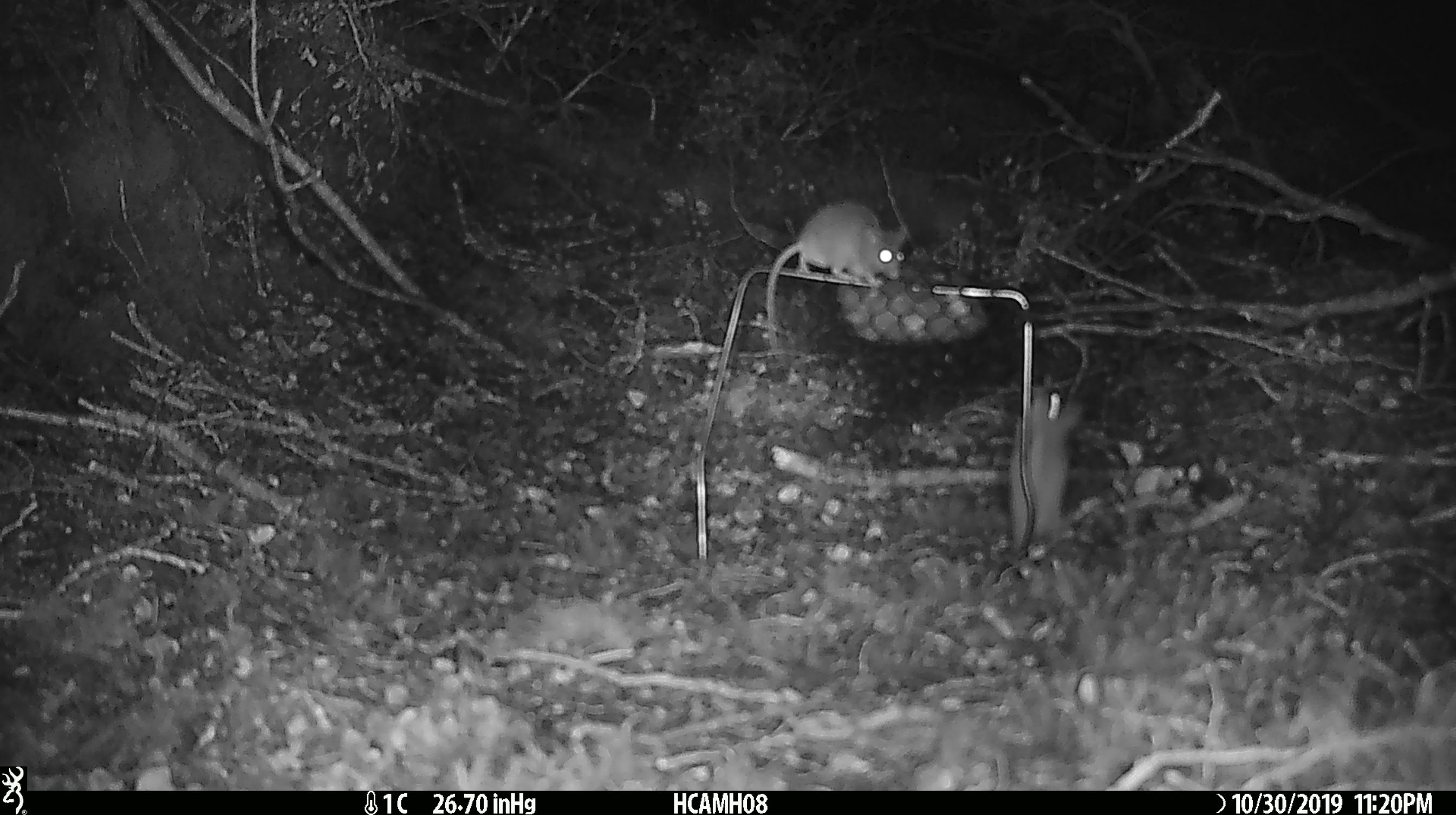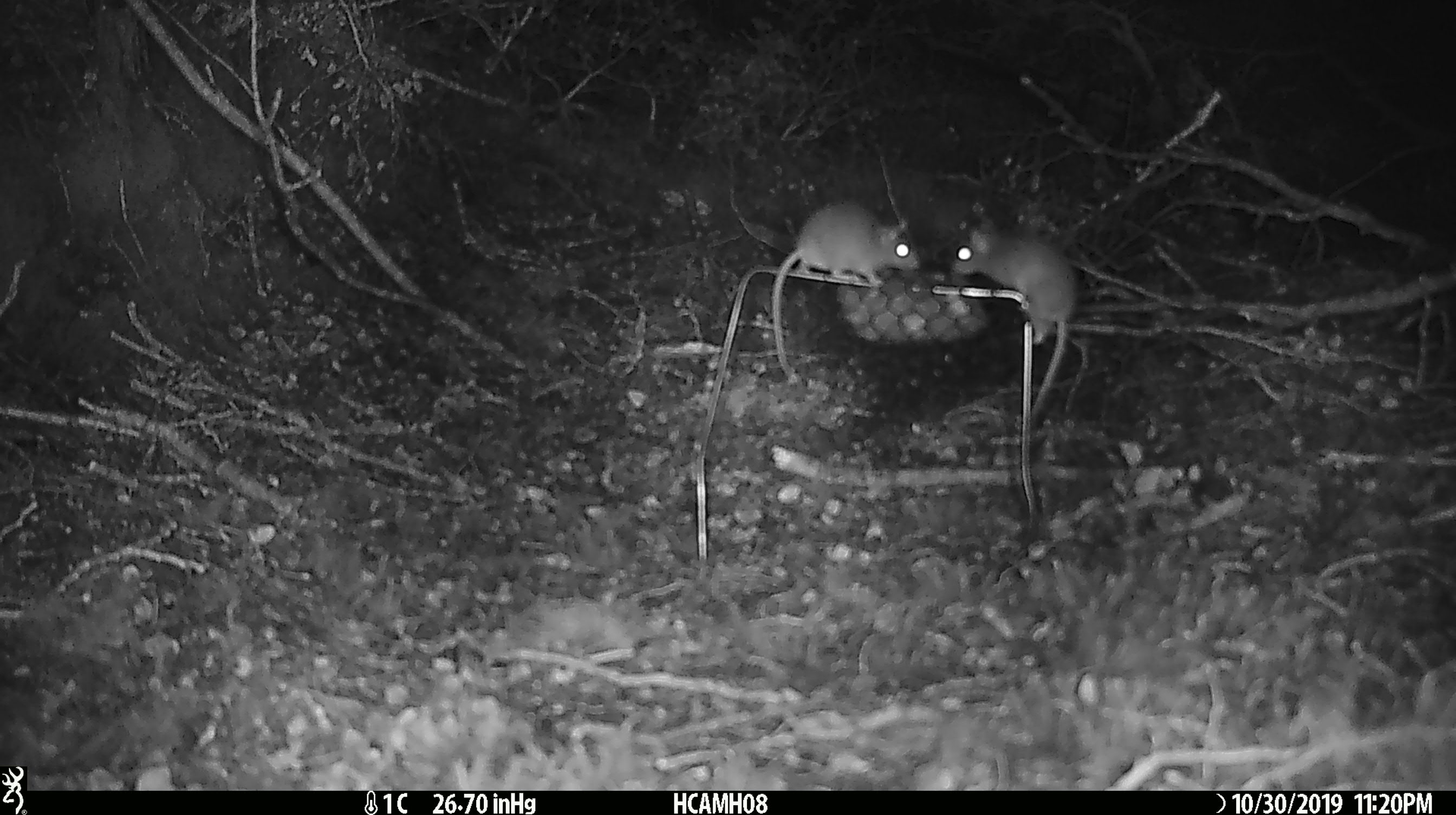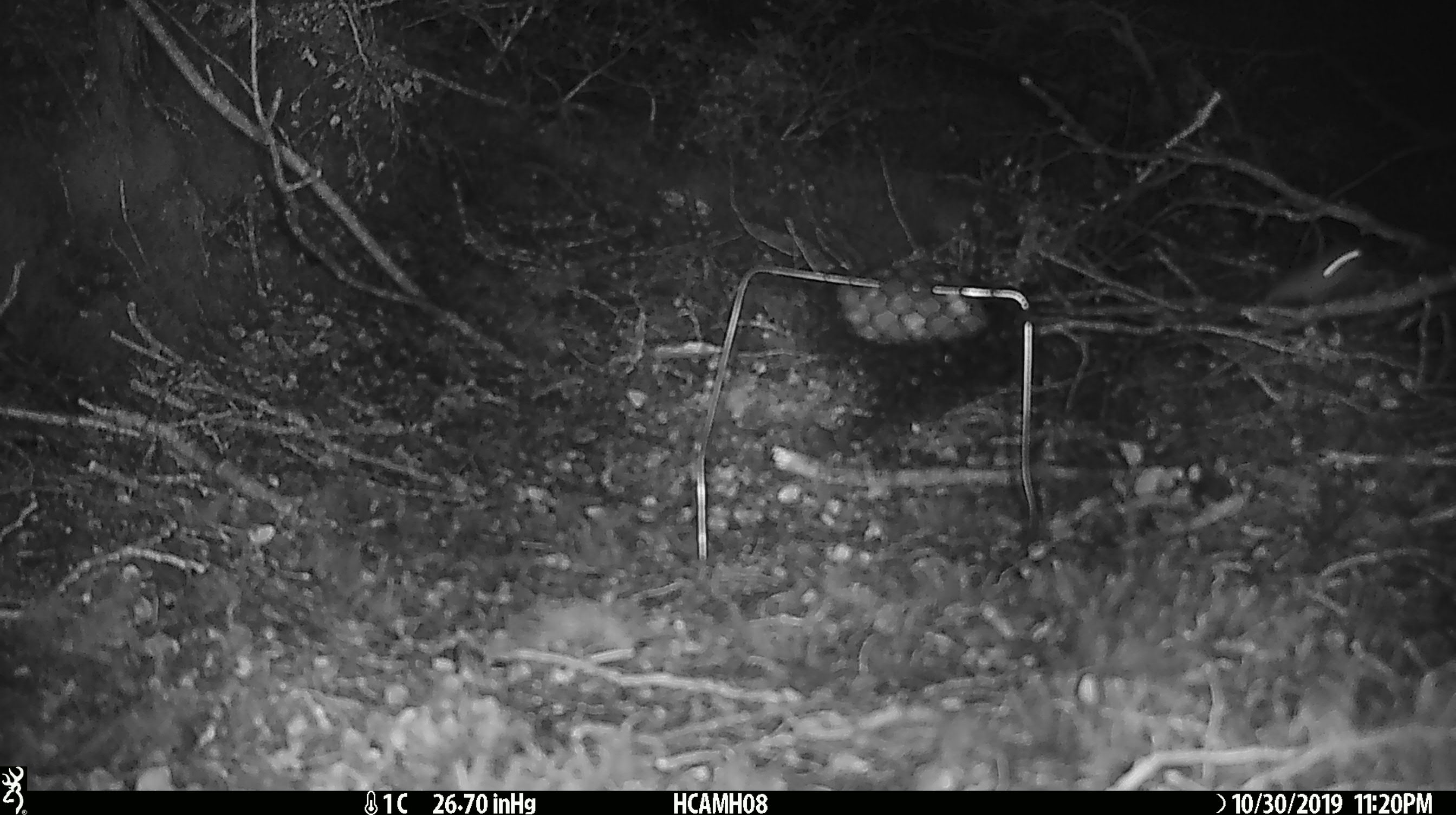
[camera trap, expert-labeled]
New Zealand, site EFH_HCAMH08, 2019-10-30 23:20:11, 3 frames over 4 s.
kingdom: Animalia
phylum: Chordata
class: Mammalia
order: Rodentia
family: Muridae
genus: Mus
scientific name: Mus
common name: mouse